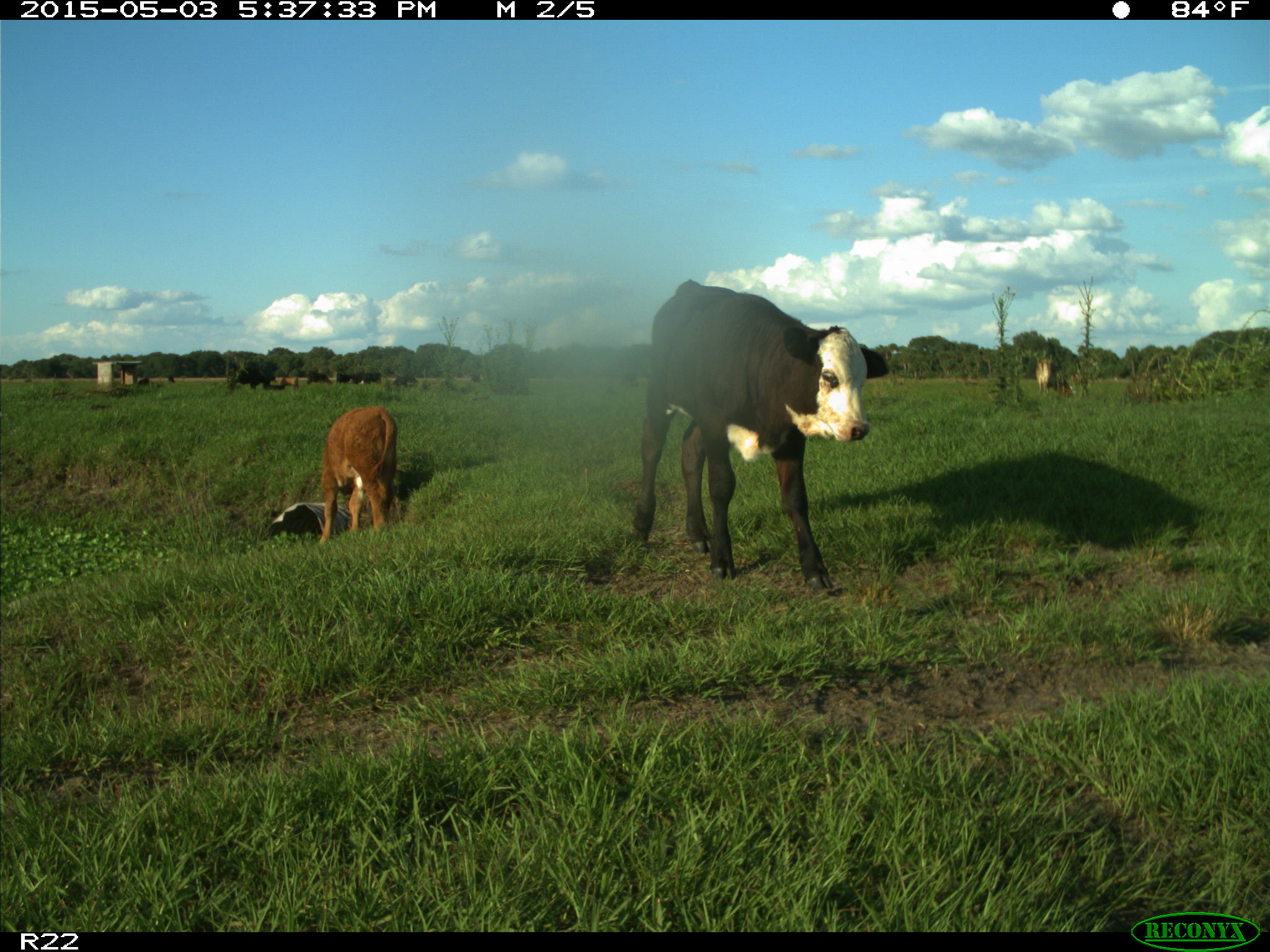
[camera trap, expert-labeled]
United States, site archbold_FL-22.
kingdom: Animalia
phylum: Chordata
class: Mammalia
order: Artiodactyla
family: Bovidae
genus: Bos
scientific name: Bos taurus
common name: domestic cow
Bos taurus (domestic cow).